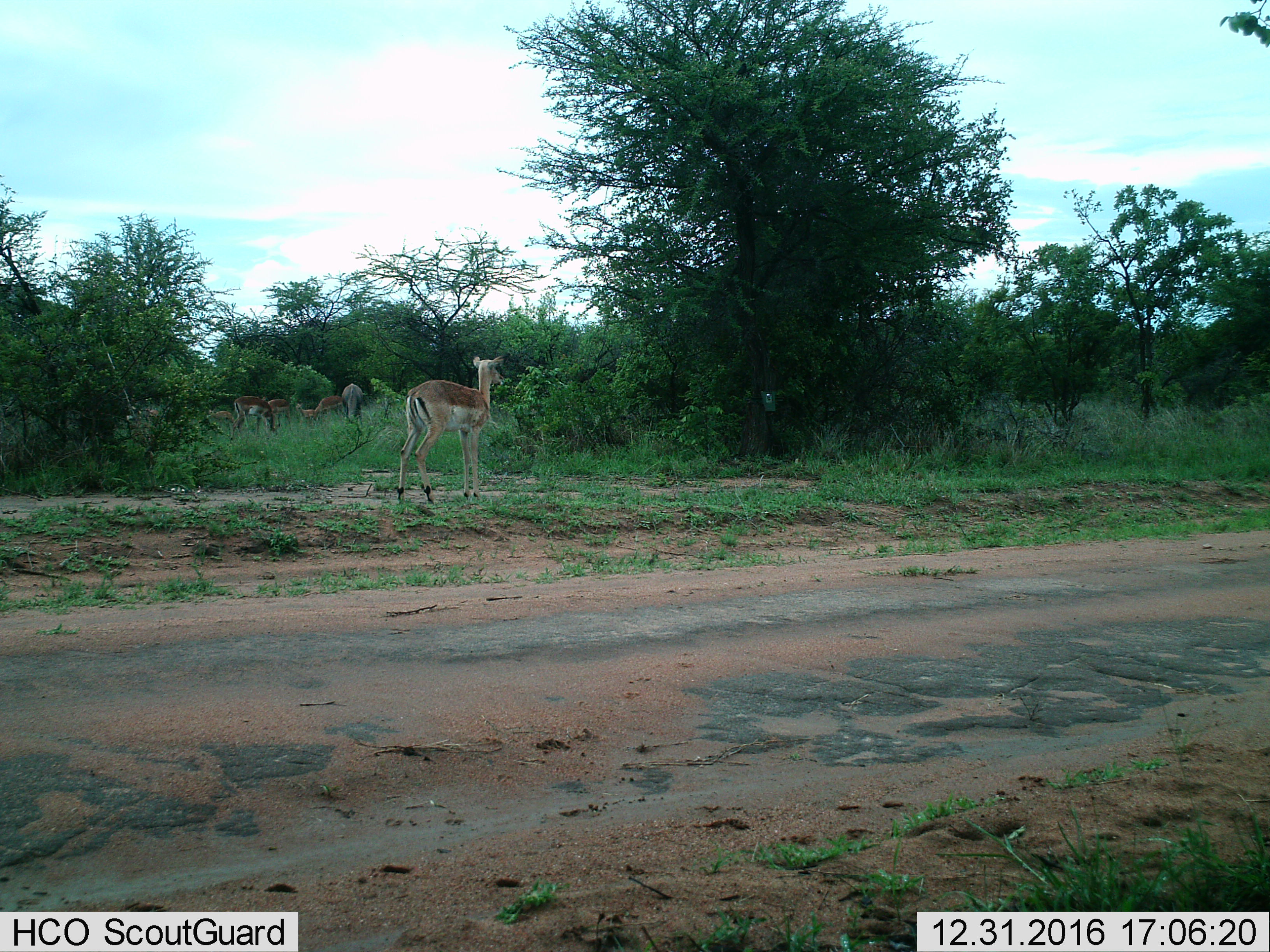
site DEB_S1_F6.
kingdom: Animalia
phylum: Chordata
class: Mammalia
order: Artiodactyla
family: Bovidae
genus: Aepyceros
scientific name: Aepyceros melampus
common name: impala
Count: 7.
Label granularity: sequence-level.